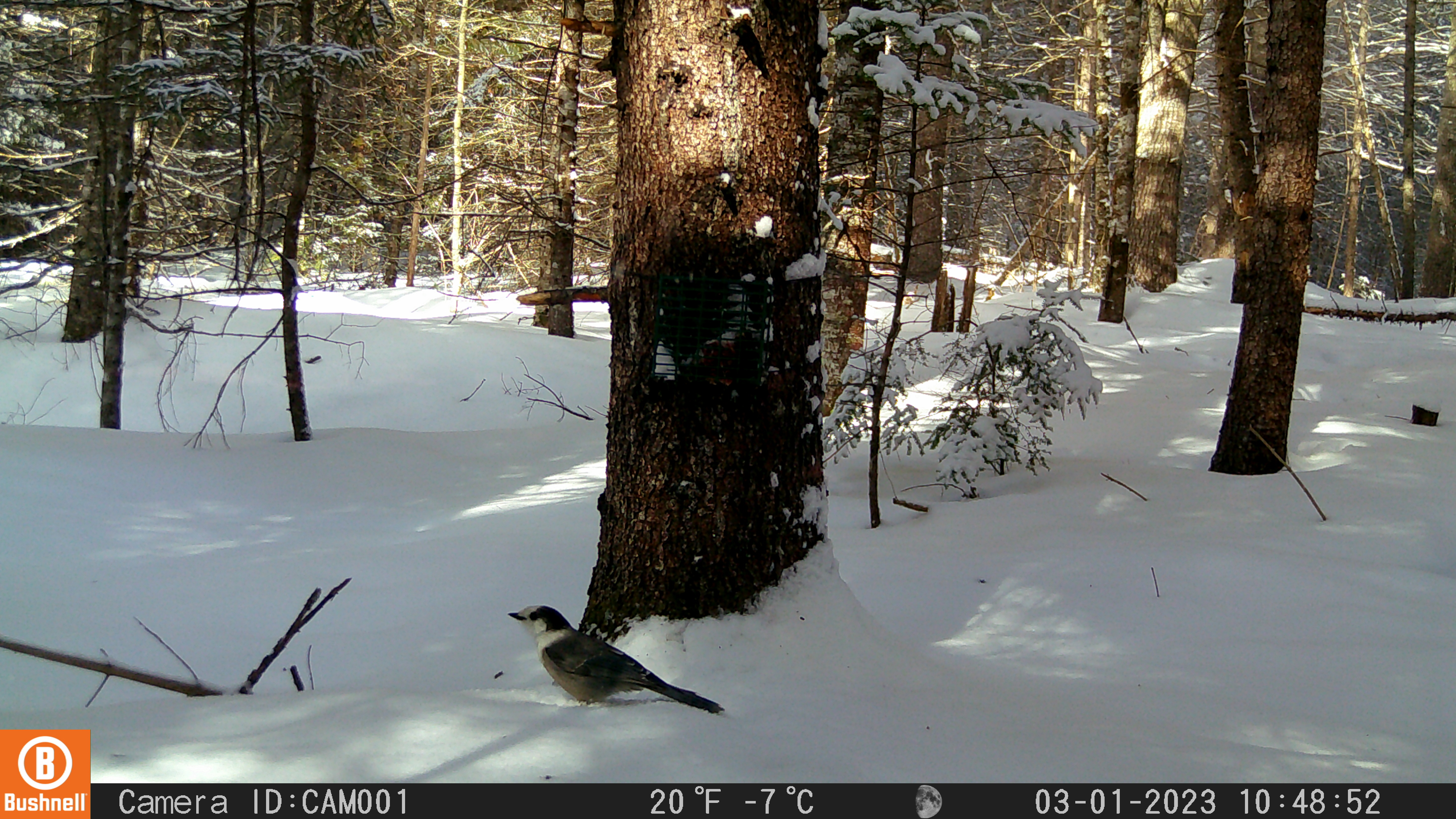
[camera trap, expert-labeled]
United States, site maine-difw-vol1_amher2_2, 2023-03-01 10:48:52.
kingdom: Animalia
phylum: Chordata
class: Aves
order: Passeriformes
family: Corvidae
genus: Perisoreus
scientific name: Perisoreus canadensis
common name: canada jay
Canada jay (Perisoreus canadensis).